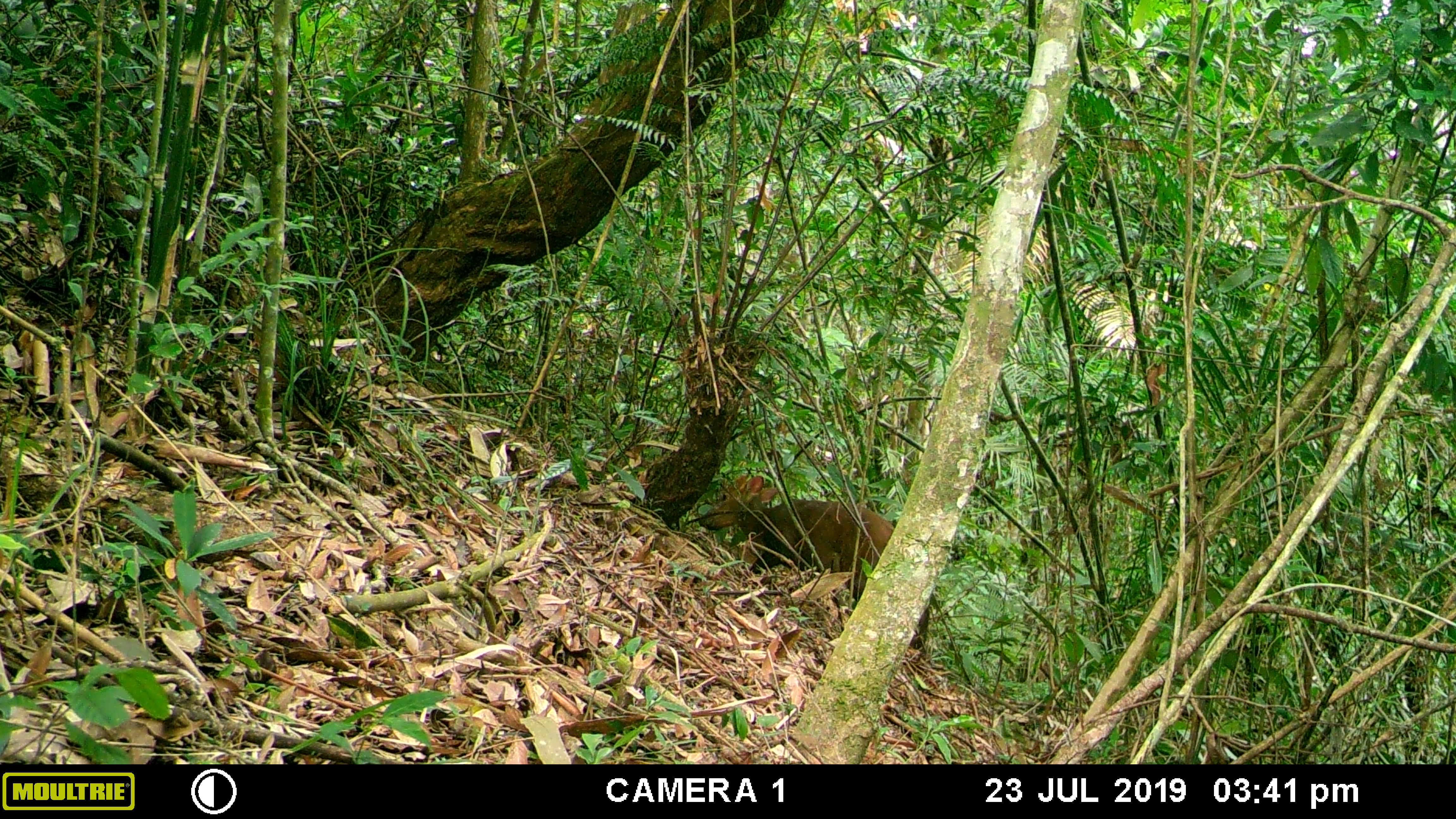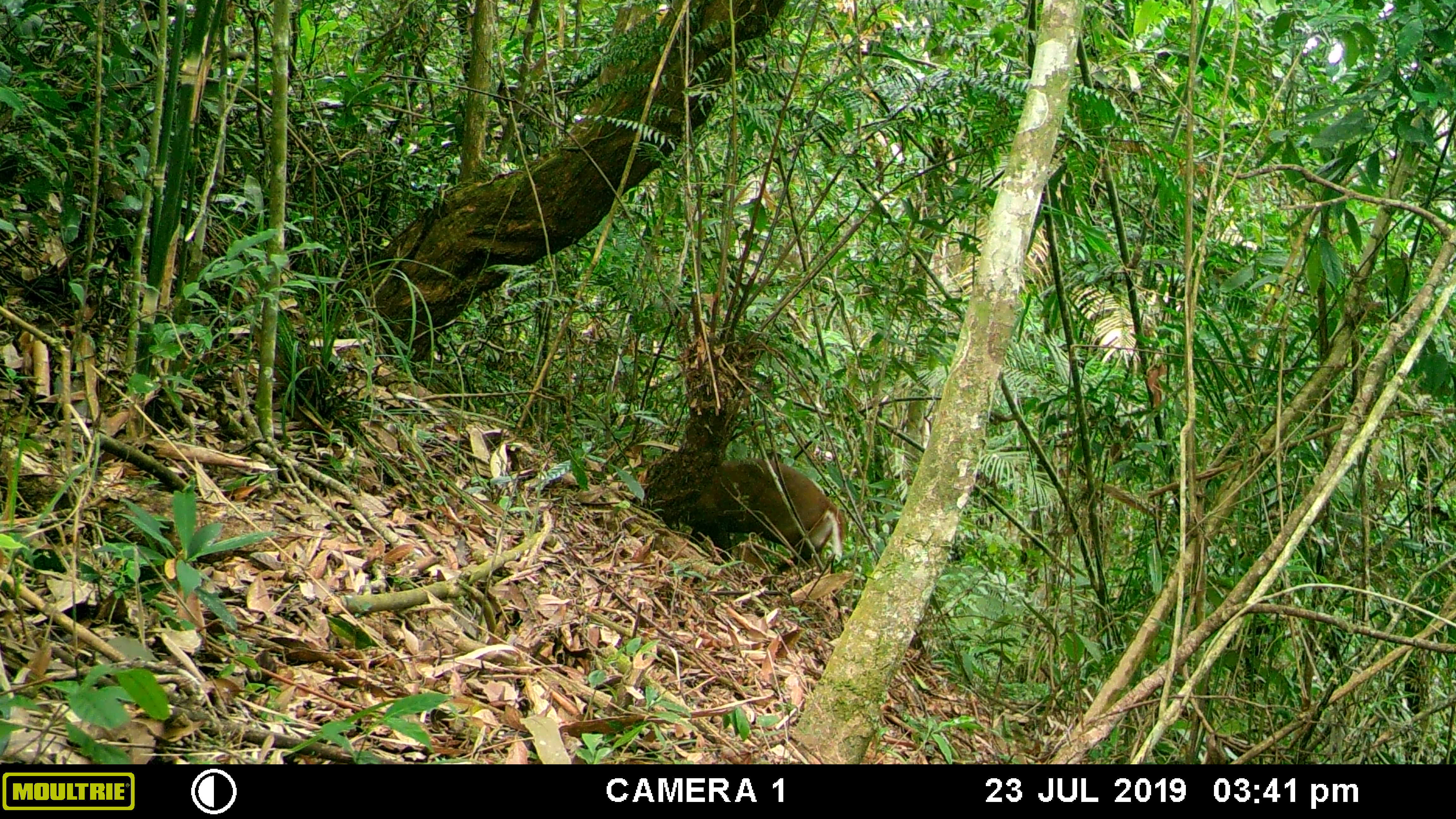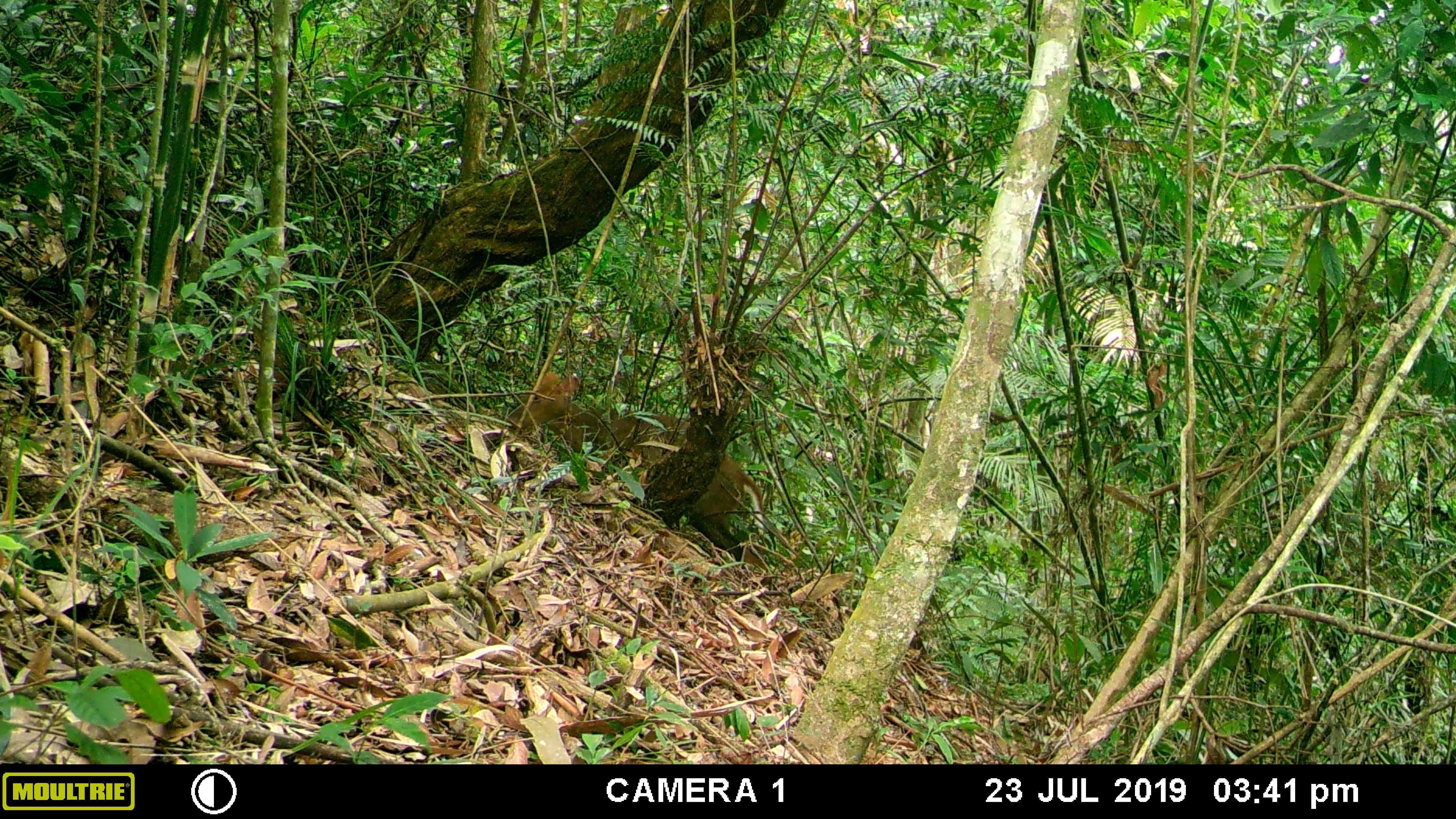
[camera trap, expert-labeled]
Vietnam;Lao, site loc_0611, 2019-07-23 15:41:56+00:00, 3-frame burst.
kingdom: Animalia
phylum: Chordata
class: Mammalia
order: Artiodactyla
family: Cervidae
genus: Muntiacus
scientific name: Muntiacus rooseveltorum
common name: roosevelt's muntjac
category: roosevelts muntjac group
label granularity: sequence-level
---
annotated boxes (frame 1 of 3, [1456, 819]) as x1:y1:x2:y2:
roosevelts muntjac group: 697:496:930:649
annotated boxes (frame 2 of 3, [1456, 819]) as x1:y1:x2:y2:
roosevelts muntjac group: 692:459:844:570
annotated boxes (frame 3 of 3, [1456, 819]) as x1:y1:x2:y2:
roosevelts muntjac group: 506:371:765:567